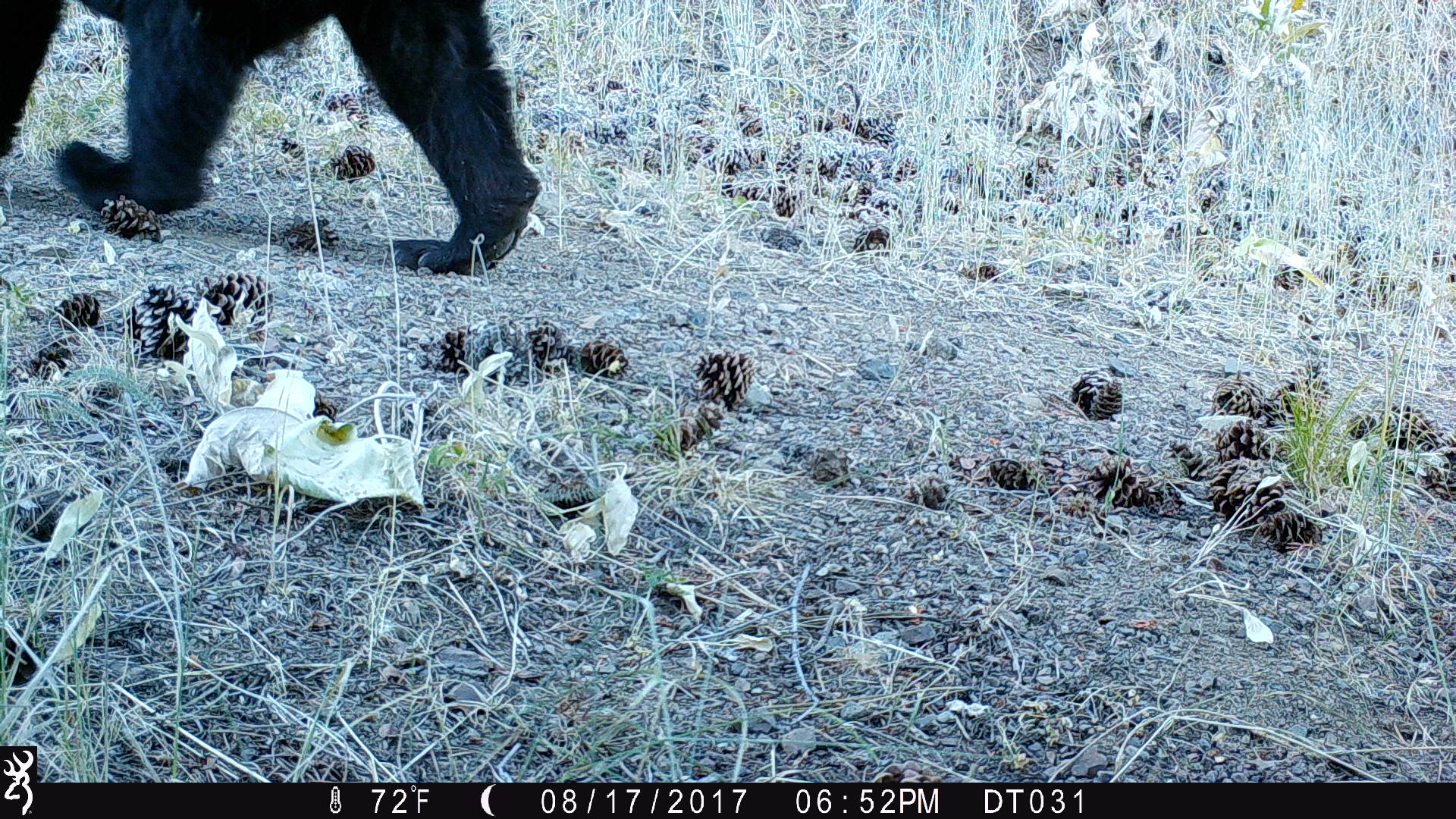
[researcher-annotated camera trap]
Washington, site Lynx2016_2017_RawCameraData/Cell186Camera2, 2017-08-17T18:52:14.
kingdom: Animalia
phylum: Chordata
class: Mammalia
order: Carnivora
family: Ursidae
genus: Ursus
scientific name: Ursus americanus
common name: american black bear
Ursus americanus (american black bear). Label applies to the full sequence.